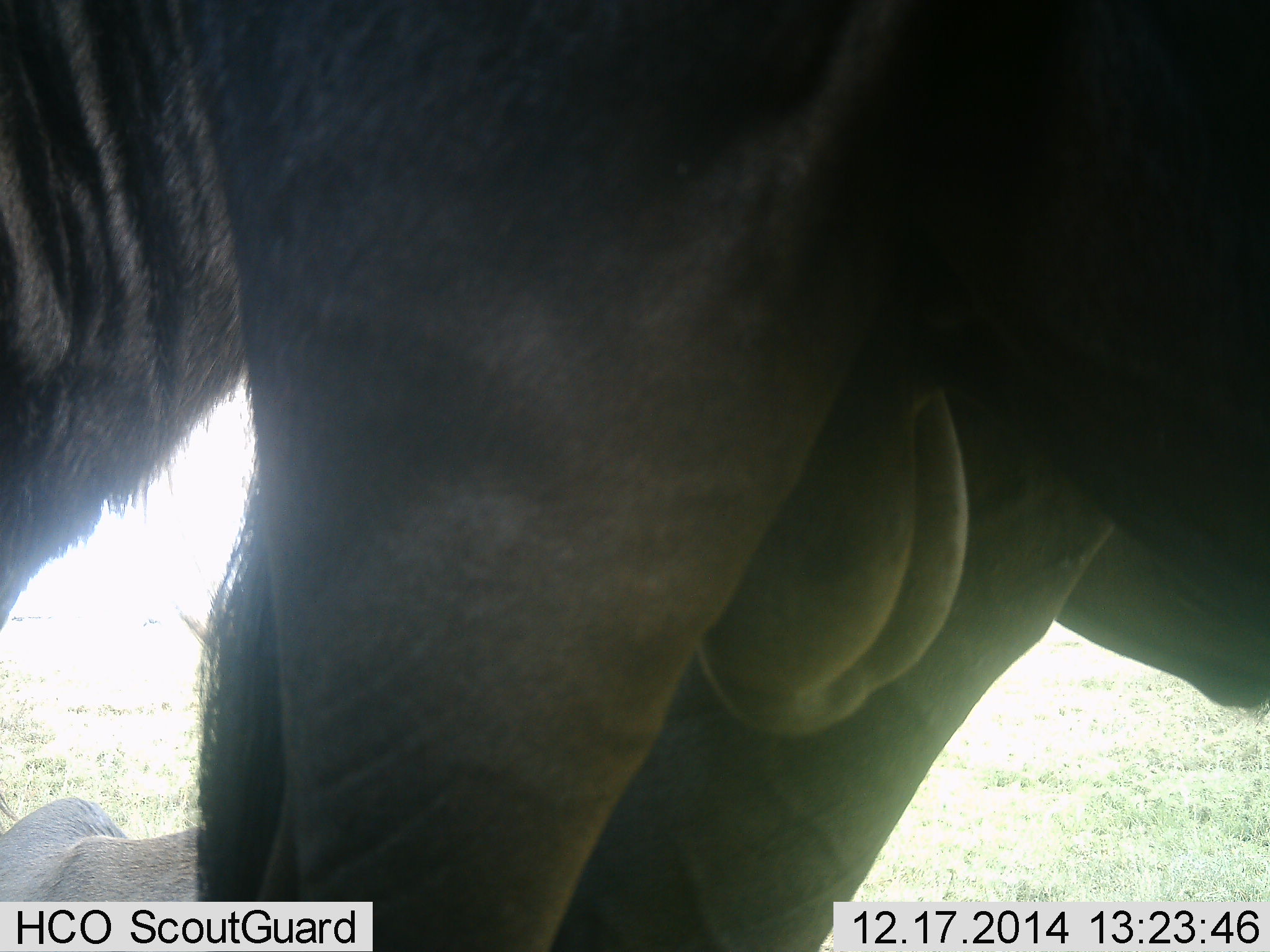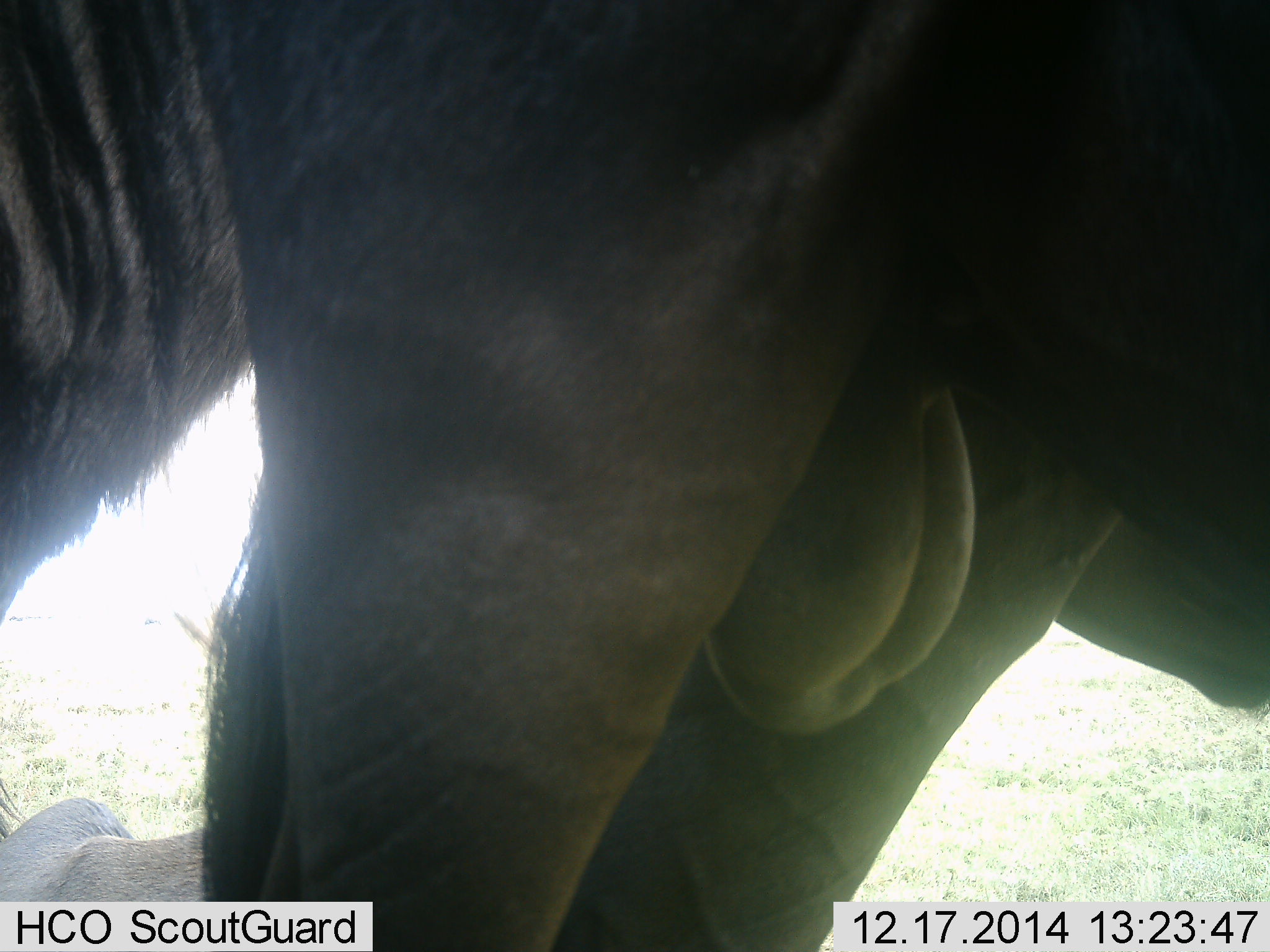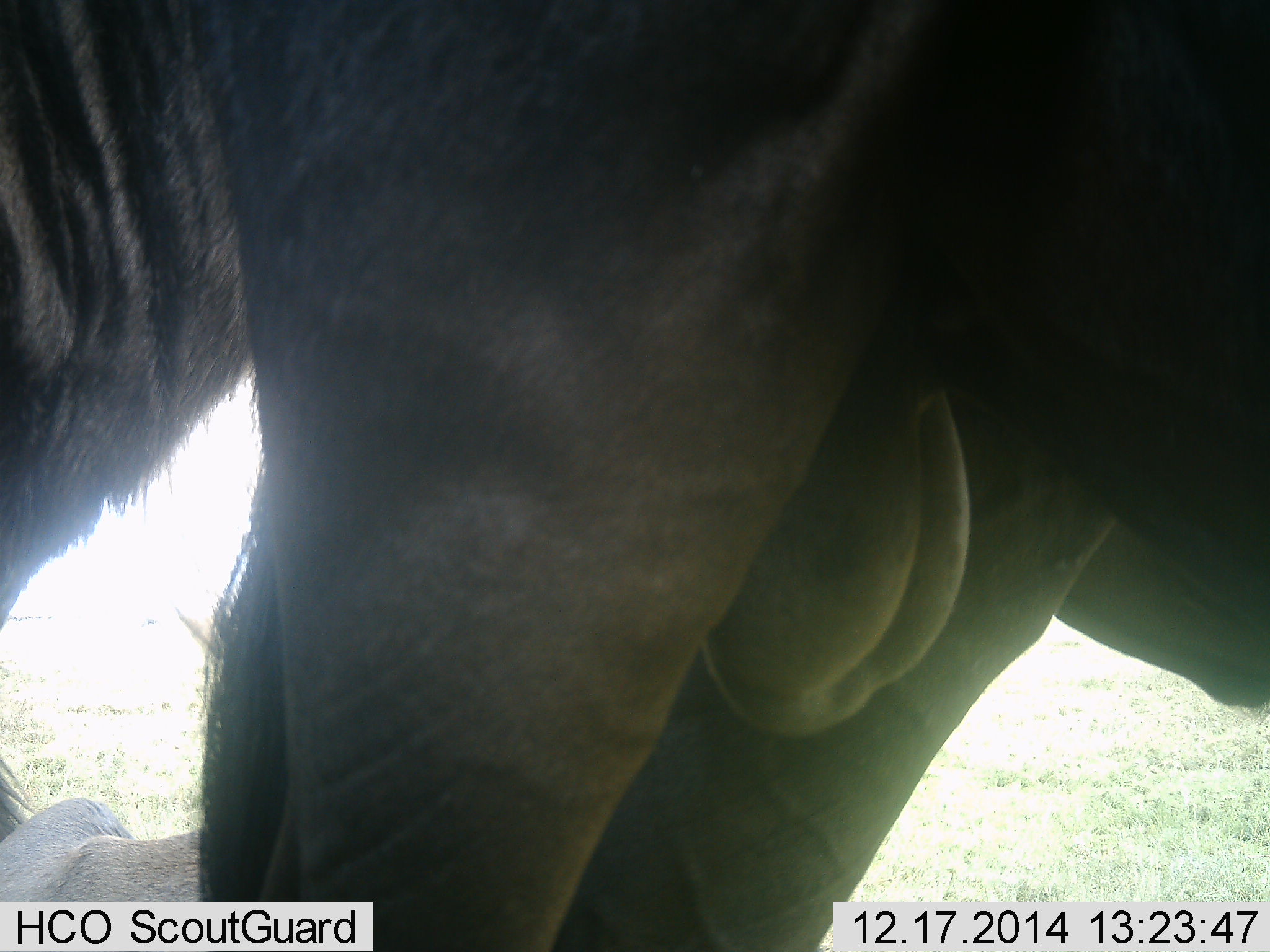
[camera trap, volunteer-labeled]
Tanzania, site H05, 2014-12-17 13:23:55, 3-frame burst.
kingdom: Animalia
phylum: Chordata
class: Mammalia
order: Artiodactyla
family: Bovidae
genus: Connochaetes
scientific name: Connochaetes taurinus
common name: blue wildebeest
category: wildebeest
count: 2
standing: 100%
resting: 40%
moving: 0%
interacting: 0%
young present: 0%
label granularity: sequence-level